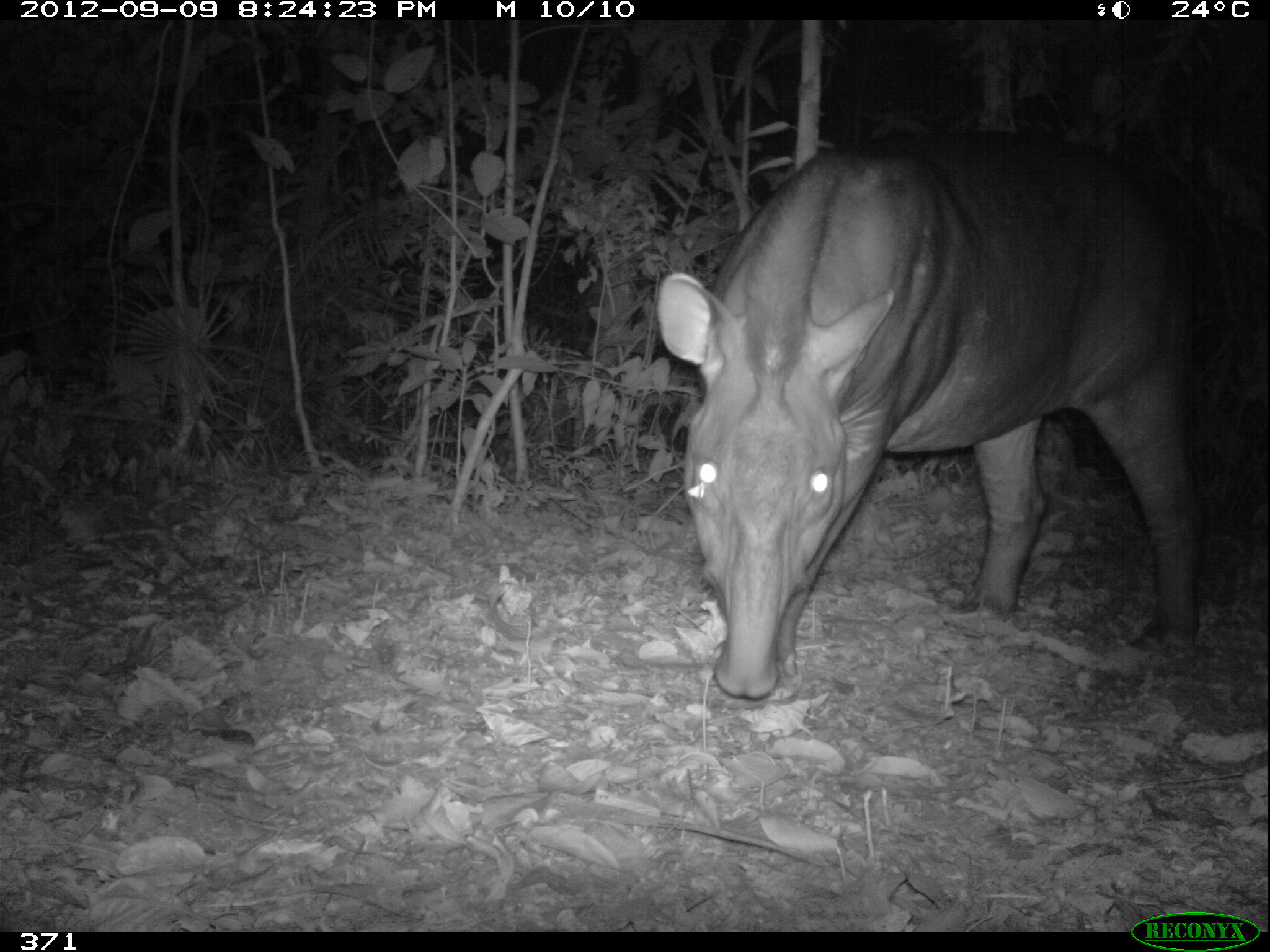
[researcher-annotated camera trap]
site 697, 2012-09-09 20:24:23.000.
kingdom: Animalia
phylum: Chordata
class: Mammalia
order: Perissodactyla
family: Tapiridae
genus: Tapirus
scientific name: Tapirus terrestris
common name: south american tapir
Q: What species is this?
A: Tapirus terrestris (south american tapir).